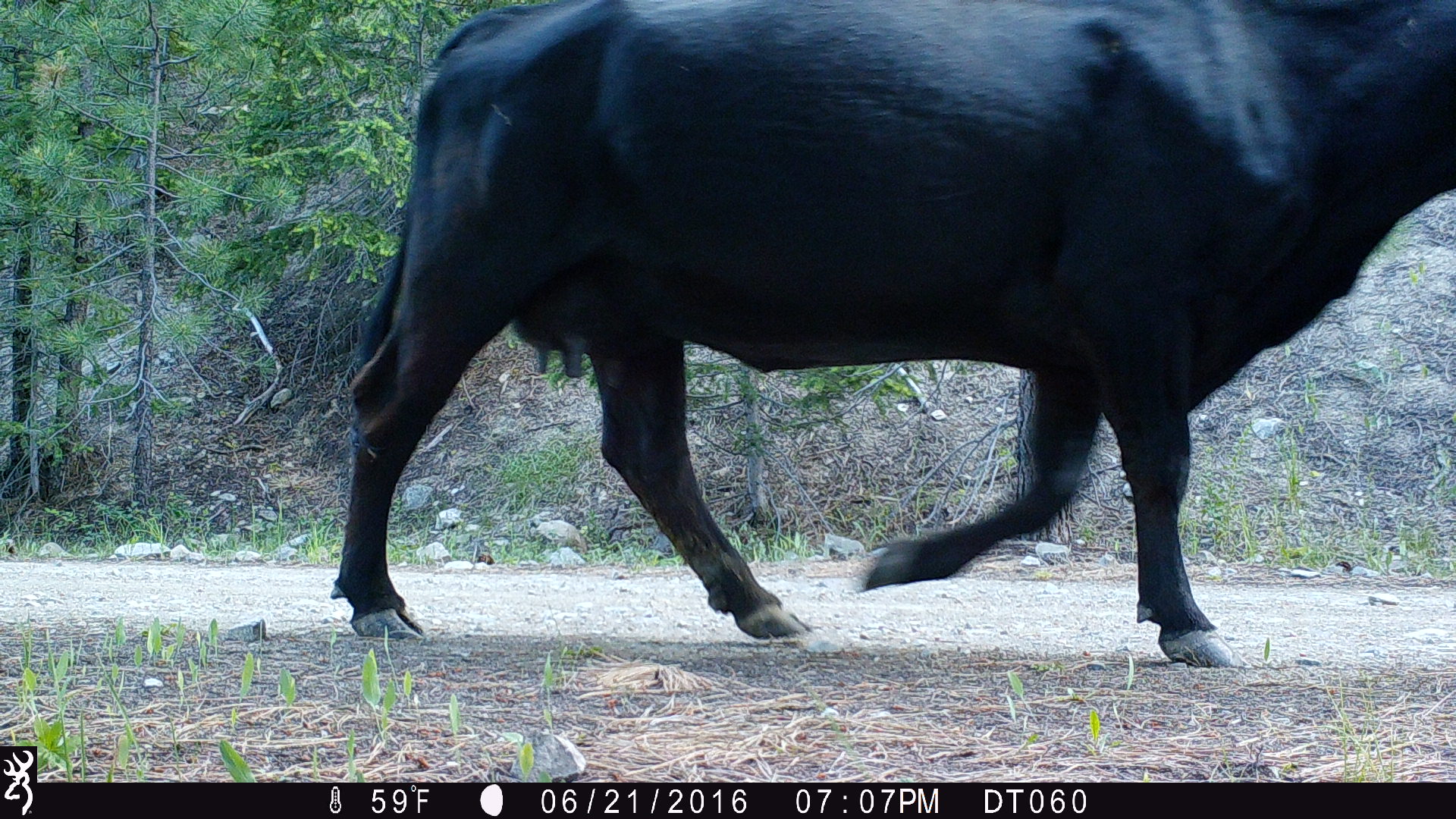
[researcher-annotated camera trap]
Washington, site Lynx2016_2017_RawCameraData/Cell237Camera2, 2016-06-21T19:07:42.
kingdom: Animalia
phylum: Chordata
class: Mammalia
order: Artiodactyla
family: Bovidae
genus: Bos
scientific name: Bos taurus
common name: domestic cattle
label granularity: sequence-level